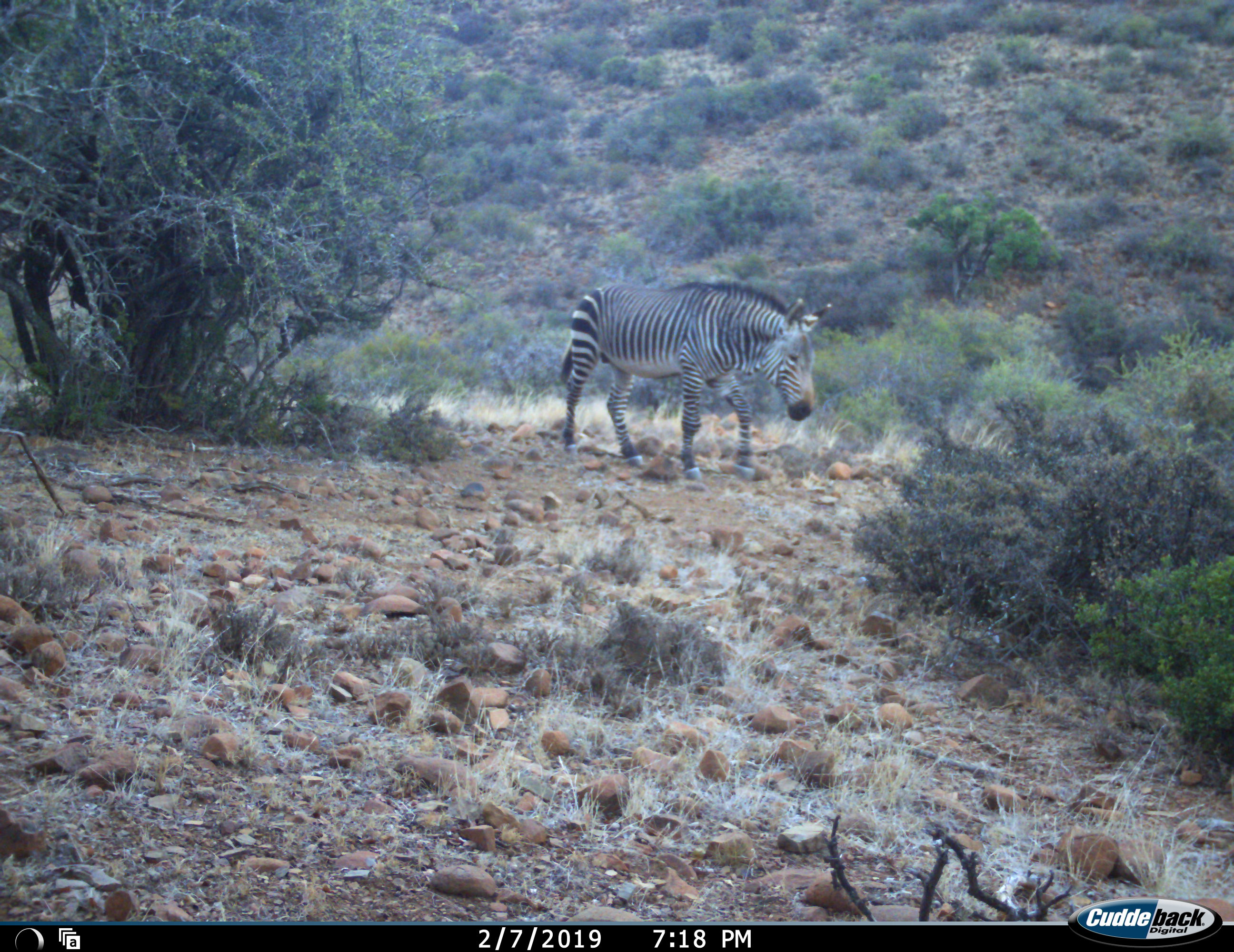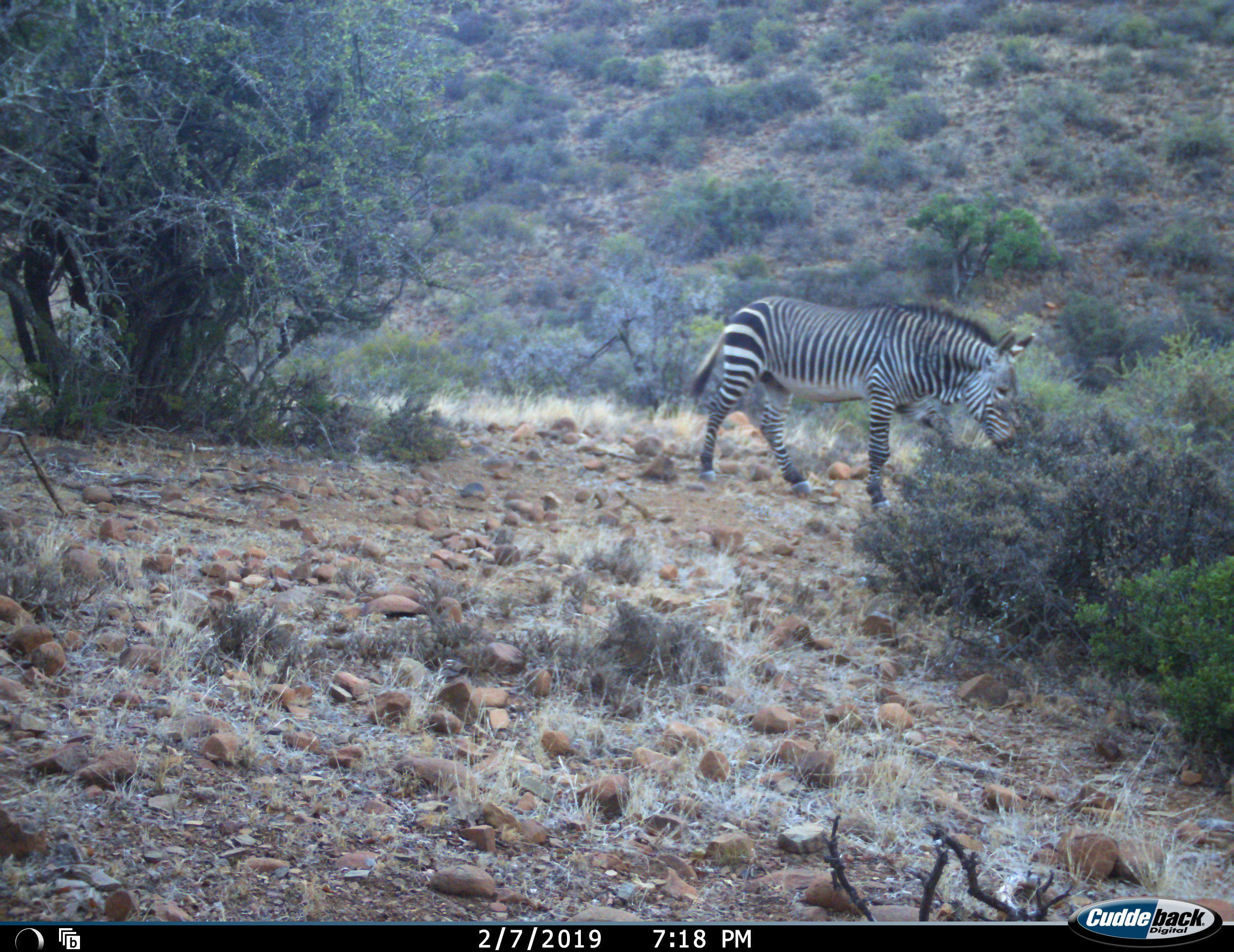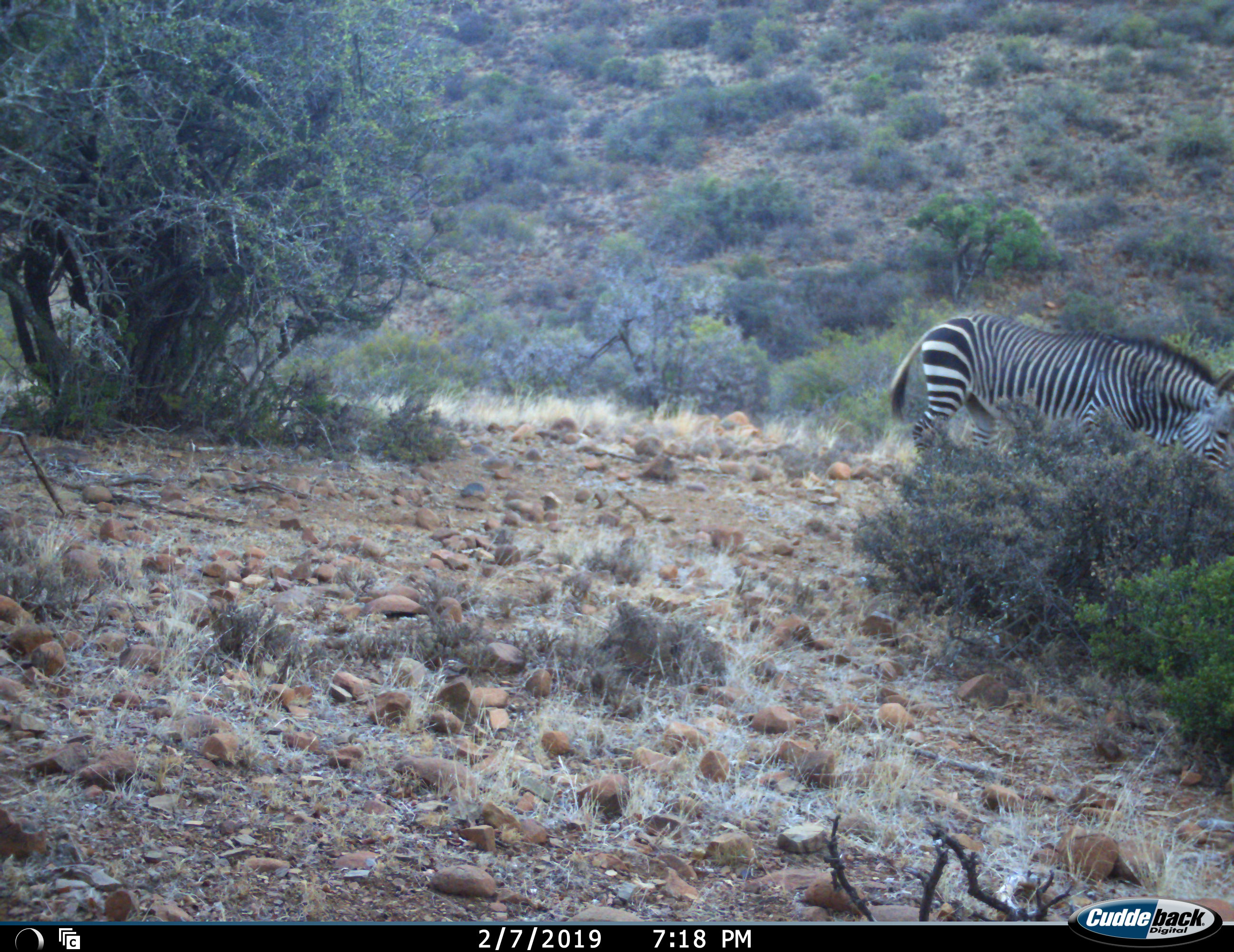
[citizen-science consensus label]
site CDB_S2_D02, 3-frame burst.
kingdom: Animalia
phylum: Chordata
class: Mammalia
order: Perissodactyla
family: Equidae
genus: Equus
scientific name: Equus zebra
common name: mountain zebra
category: zebramountain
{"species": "zebramountain (mountain zebra) (Equus zebra)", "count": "1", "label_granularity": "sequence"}